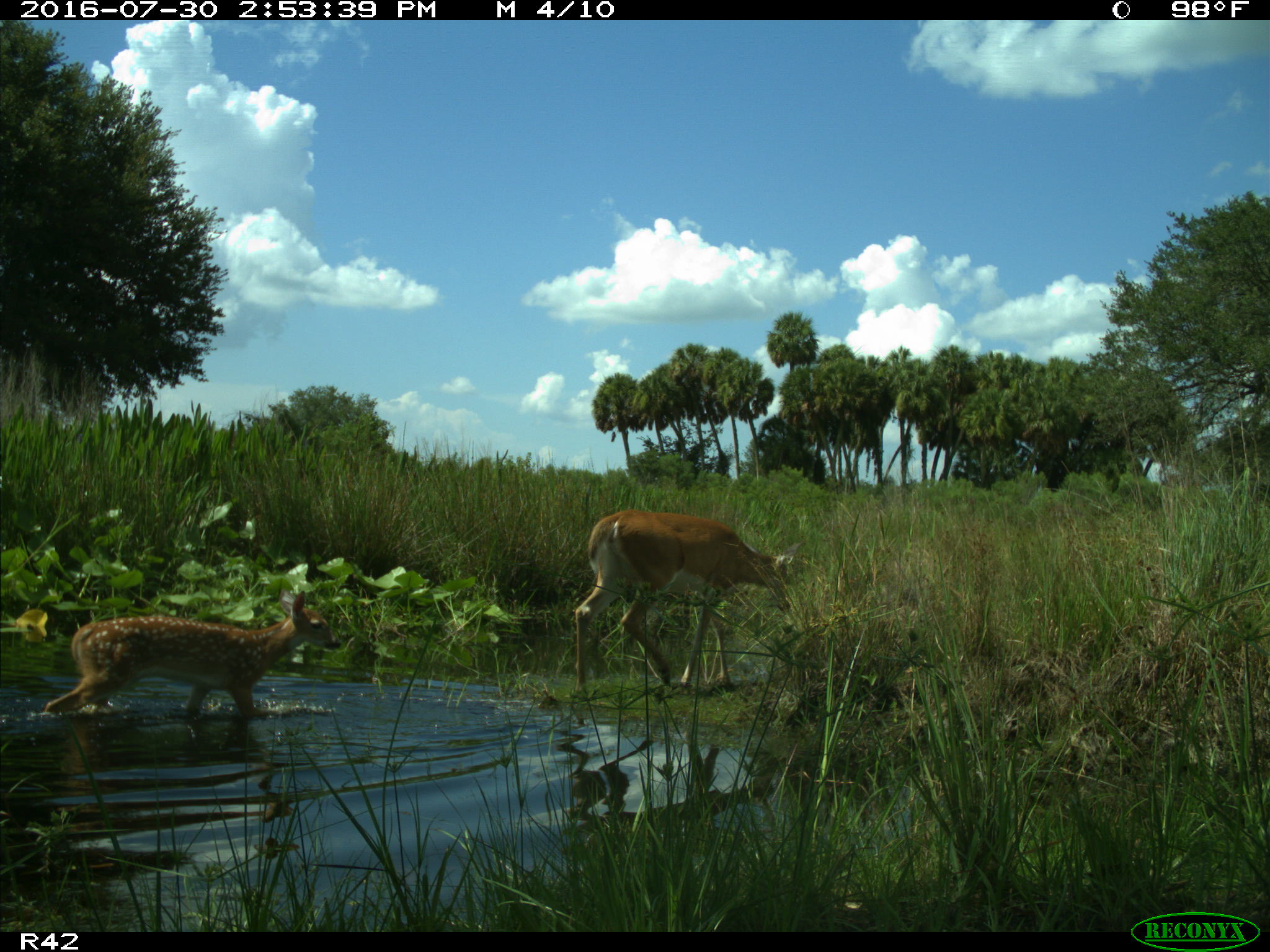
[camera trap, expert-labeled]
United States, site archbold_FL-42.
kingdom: Animalia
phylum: Chordata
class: Mammalia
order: Artiodactyla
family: Cervidae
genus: Odocoileus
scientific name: Odocoileus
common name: deer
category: unidentified deer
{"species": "unidentified deer (deer) (Odocoileus)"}